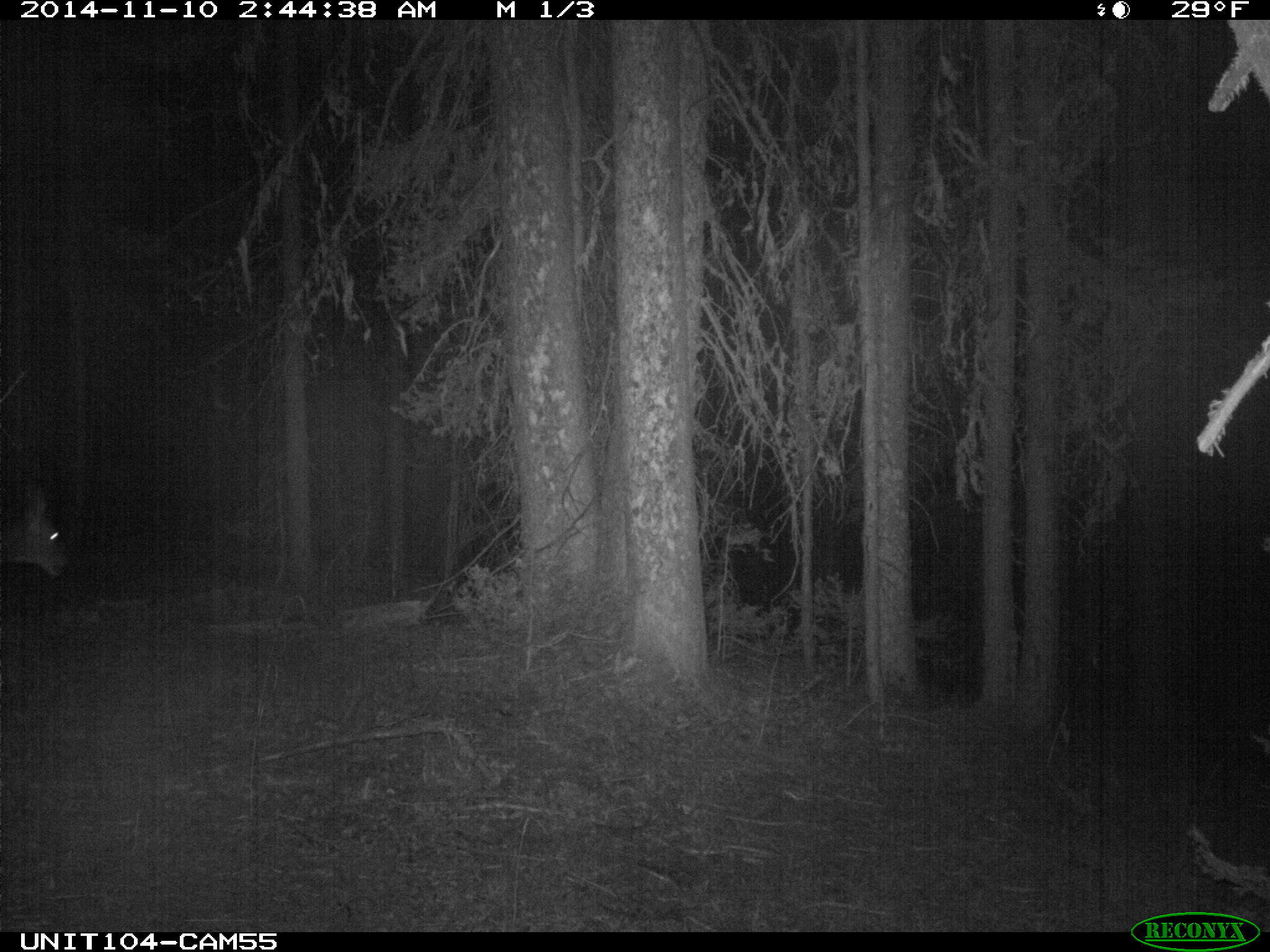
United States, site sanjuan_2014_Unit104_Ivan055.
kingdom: Animalia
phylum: Chordata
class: Mammalia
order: Artiodactyla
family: Cervidae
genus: Odocoileus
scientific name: Odocoileus hemionus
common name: mule deer